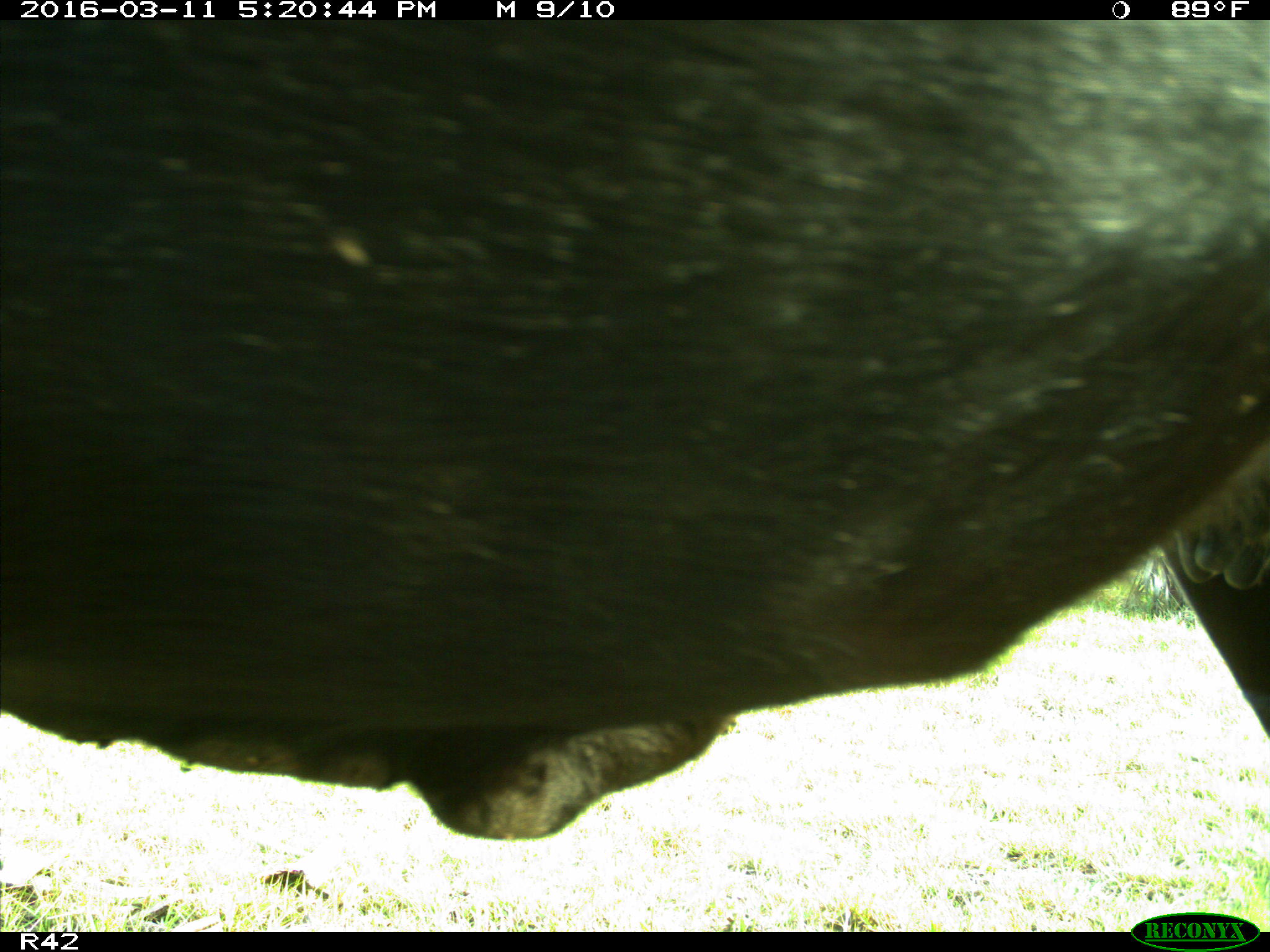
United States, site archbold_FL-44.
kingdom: Animalia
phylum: Chordata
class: Mammalia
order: Artiodactyla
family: Bovidae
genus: Bos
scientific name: Bos taurus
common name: domestic cow